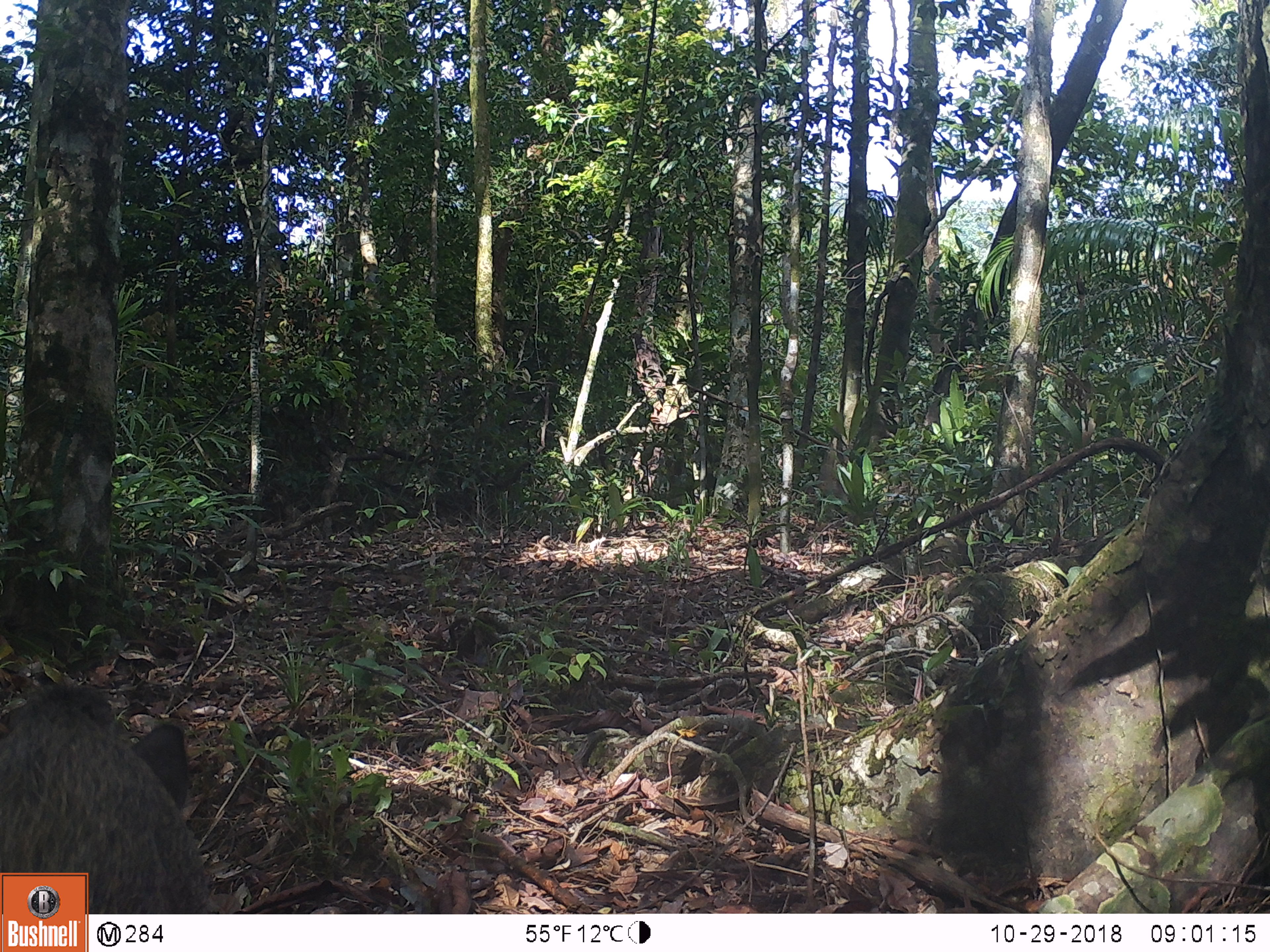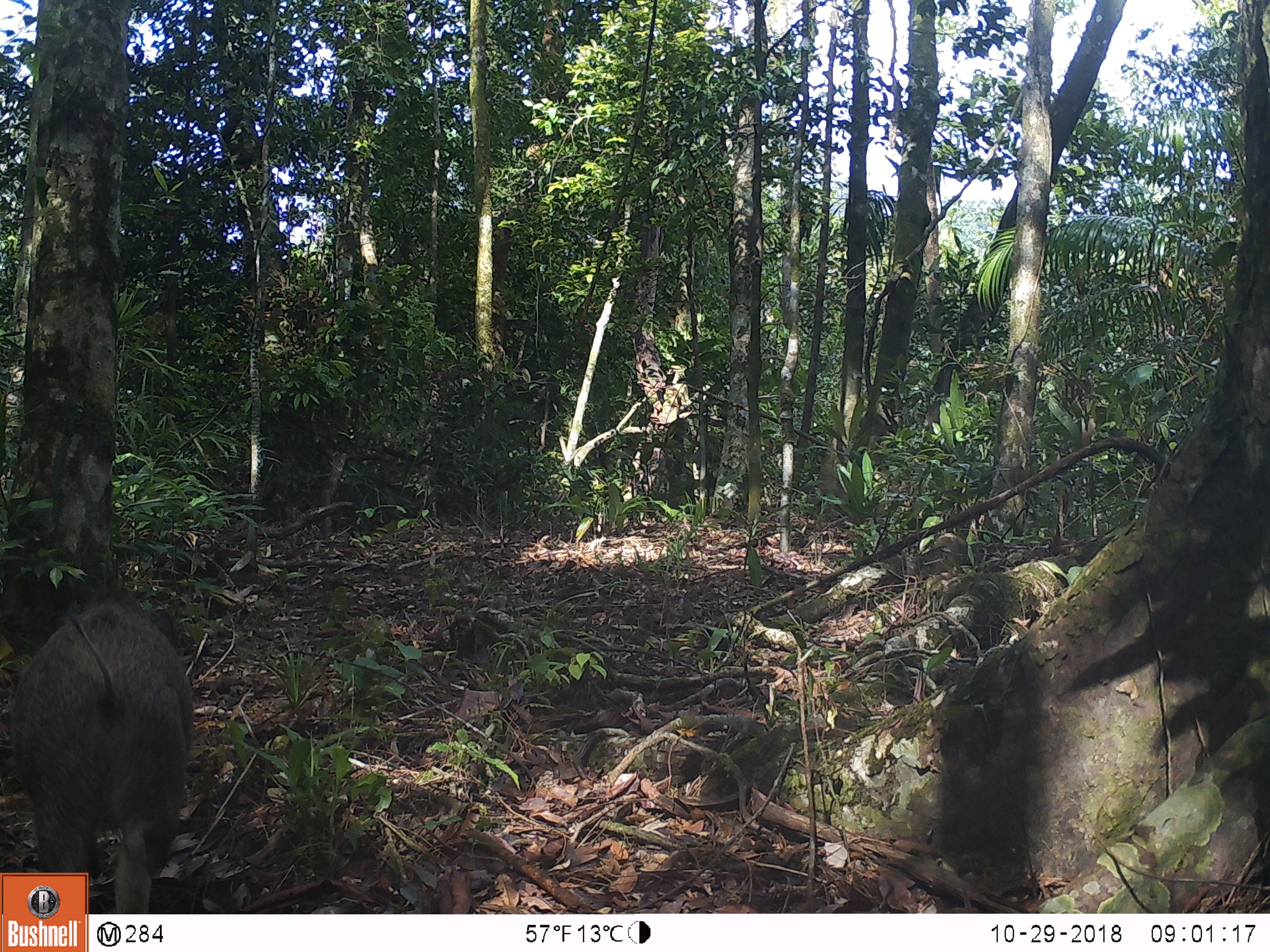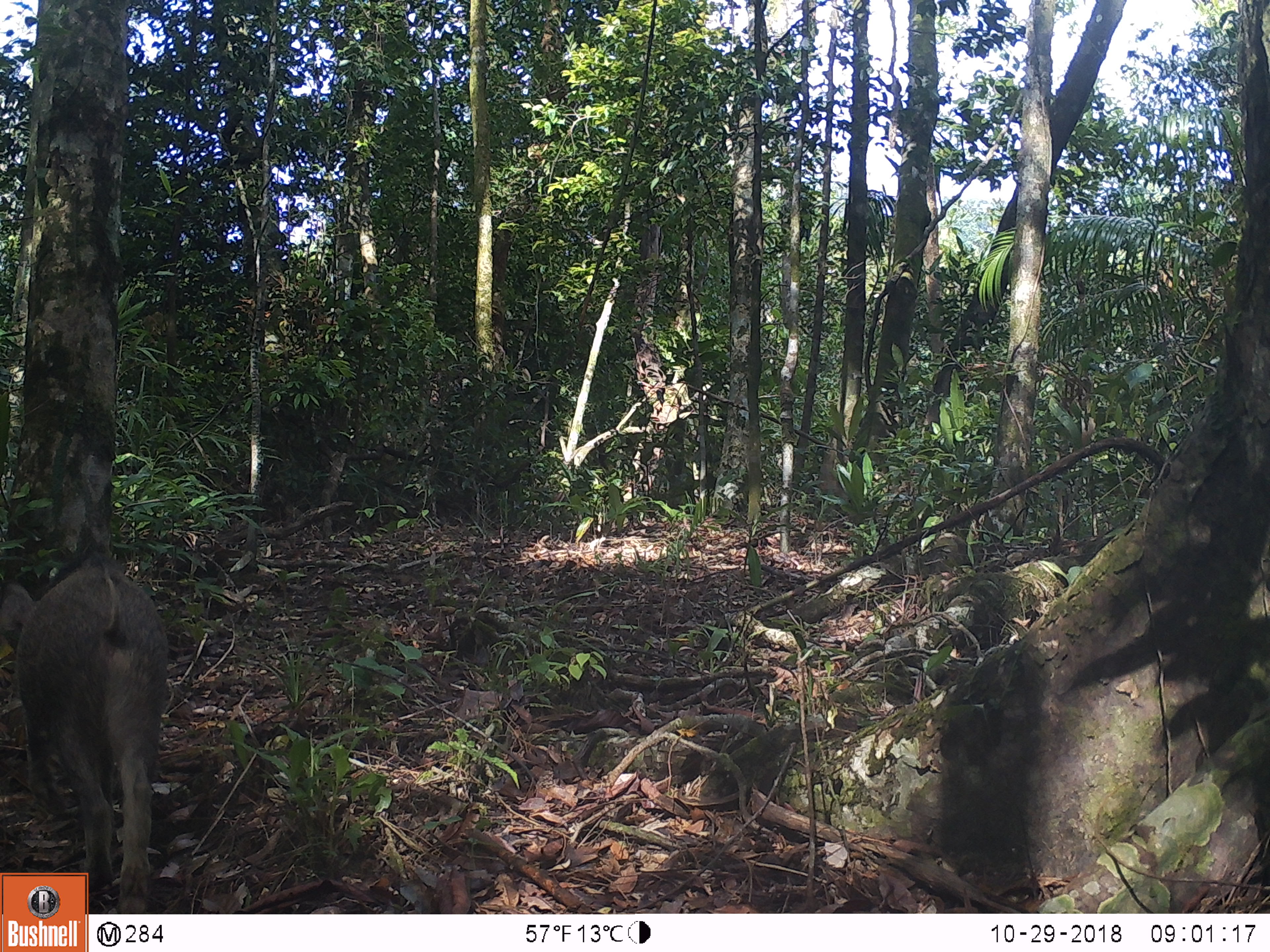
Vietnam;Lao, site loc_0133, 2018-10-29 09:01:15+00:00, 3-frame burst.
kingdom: Animalia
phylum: Chordata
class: Mammalia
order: Artiodactyla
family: Suidae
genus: Sus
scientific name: Sus scrofa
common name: eurasian wild pig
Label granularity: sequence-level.